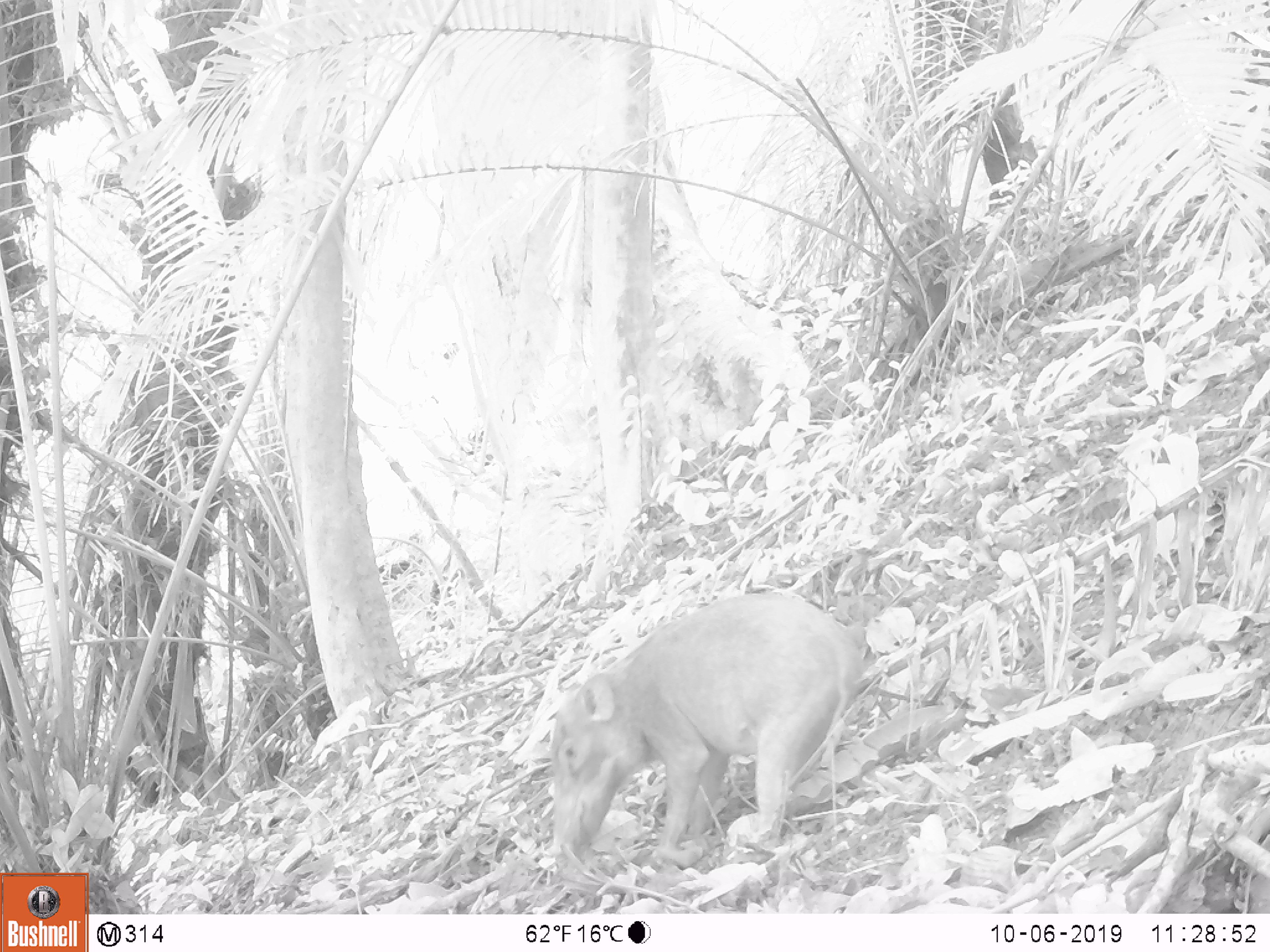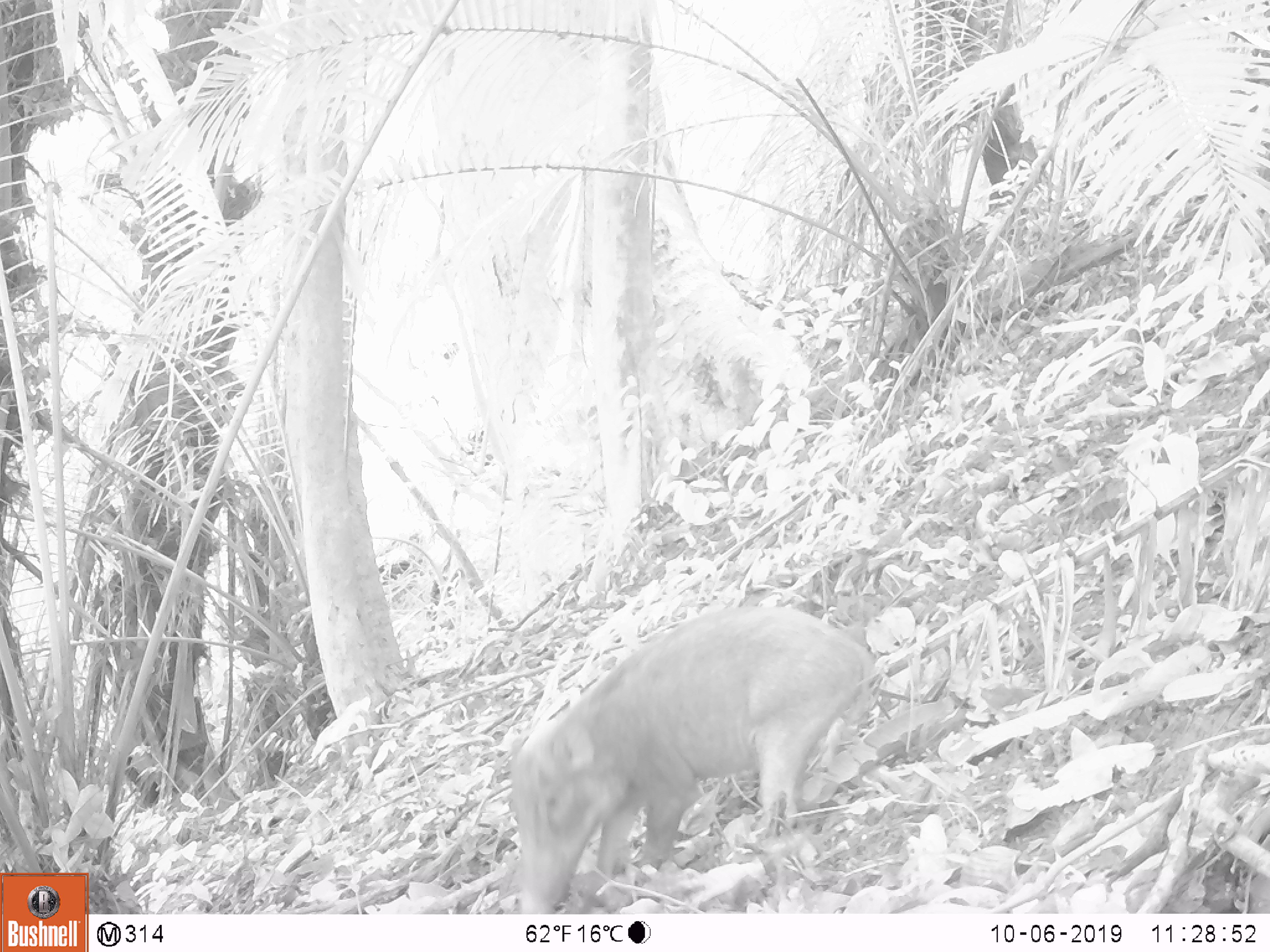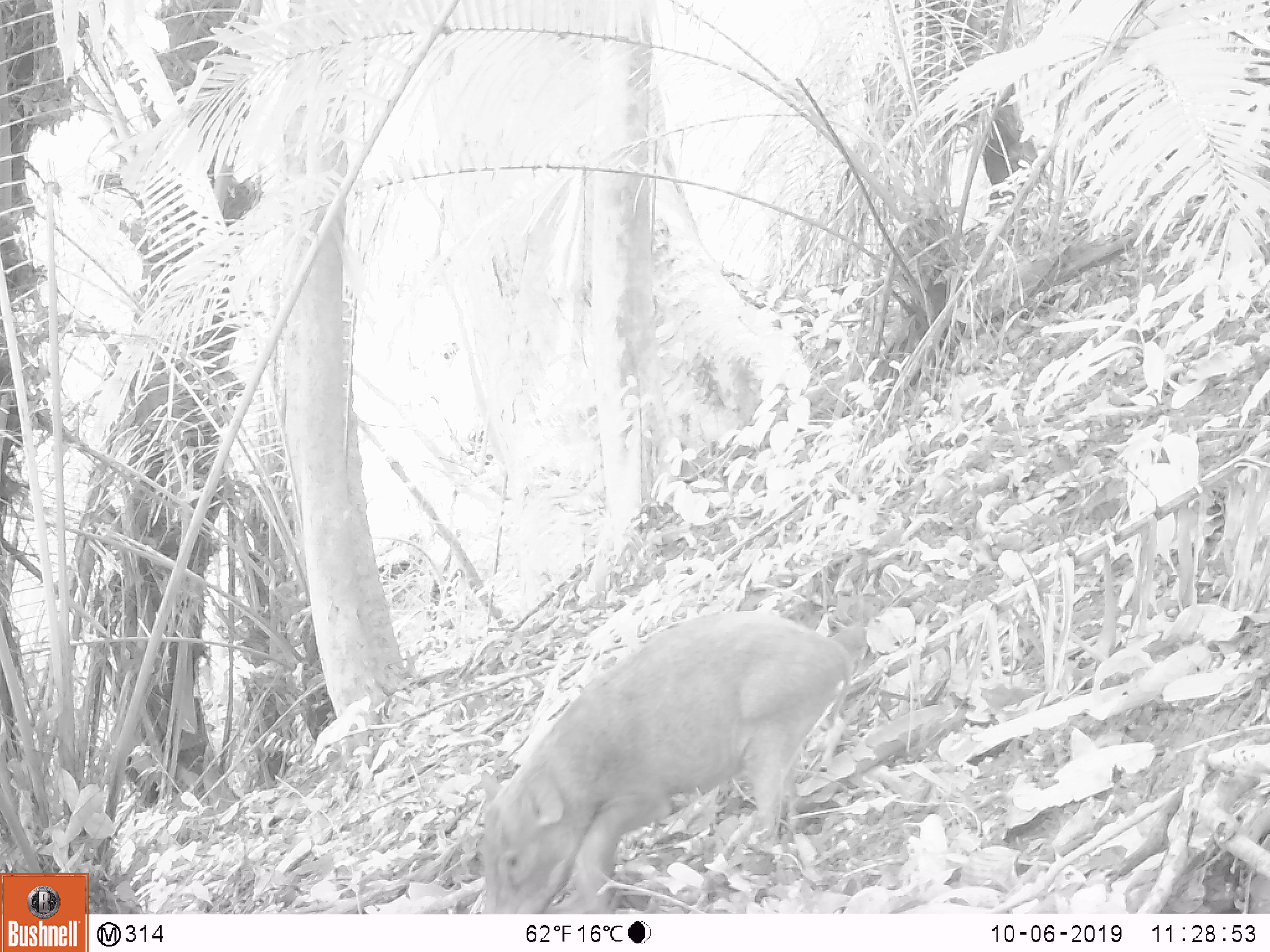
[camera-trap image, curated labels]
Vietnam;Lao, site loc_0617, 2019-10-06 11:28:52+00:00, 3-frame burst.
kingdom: Animalia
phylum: Chordata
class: Mammalia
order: Artiodactyla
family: Suidae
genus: Sus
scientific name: Sus scrofa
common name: eurasian wild pig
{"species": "eurasian wild pig (Sus scrofa)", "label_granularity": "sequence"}